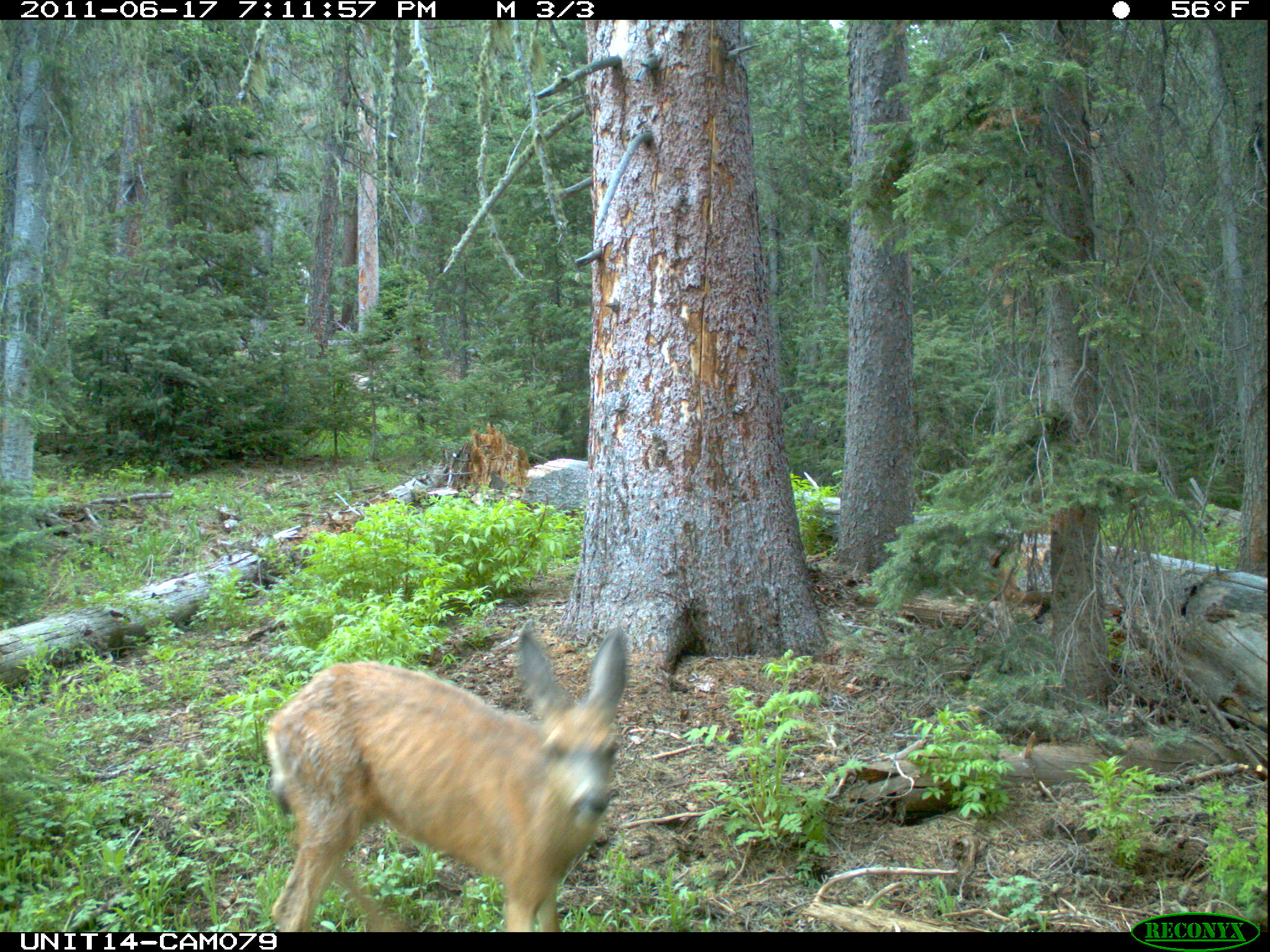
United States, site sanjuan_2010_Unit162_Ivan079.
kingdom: Animalia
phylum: Chordata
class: Mammalia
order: Artiodactyla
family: Cervidae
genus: Odocoileus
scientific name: Odocoileus hemionus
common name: mule deer